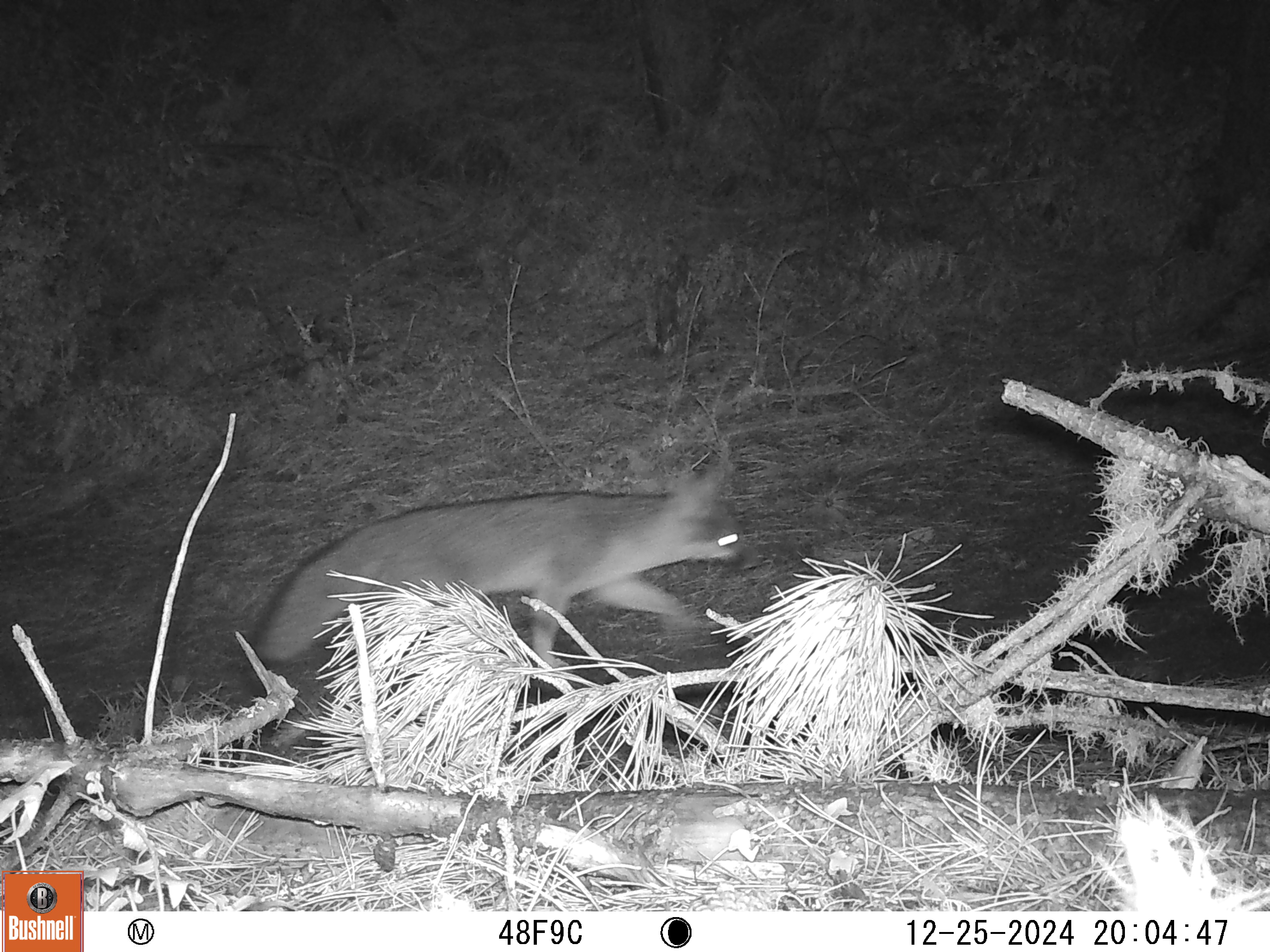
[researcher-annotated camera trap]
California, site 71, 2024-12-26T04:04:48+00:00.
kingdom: Animalia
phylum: Chordata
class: Mammalia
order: Carnivora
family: Canidae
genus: Urocyon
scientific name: Urocyon cinereoargenteus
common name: gray fox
Gray fox (Urocyon cinereoargenteus).